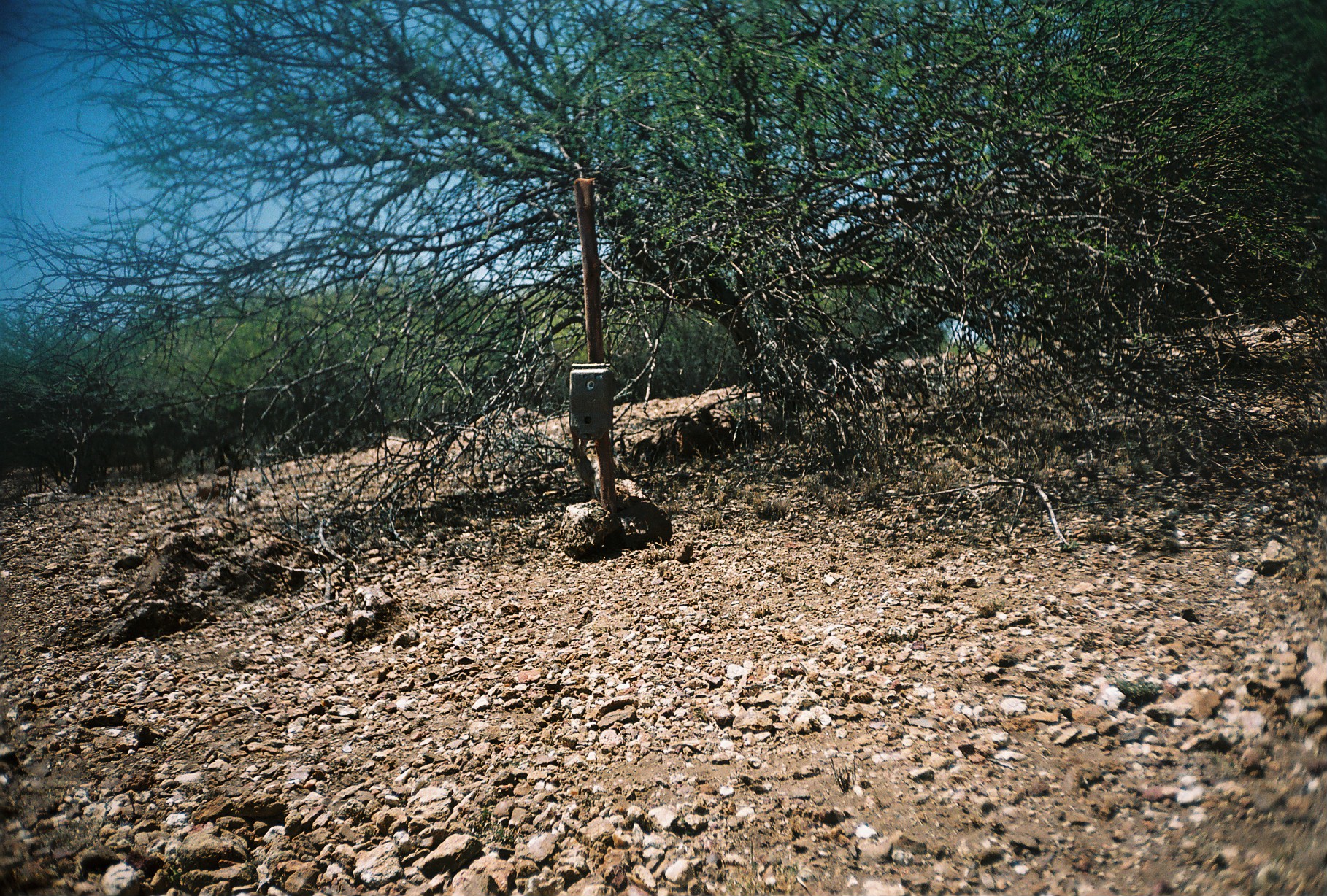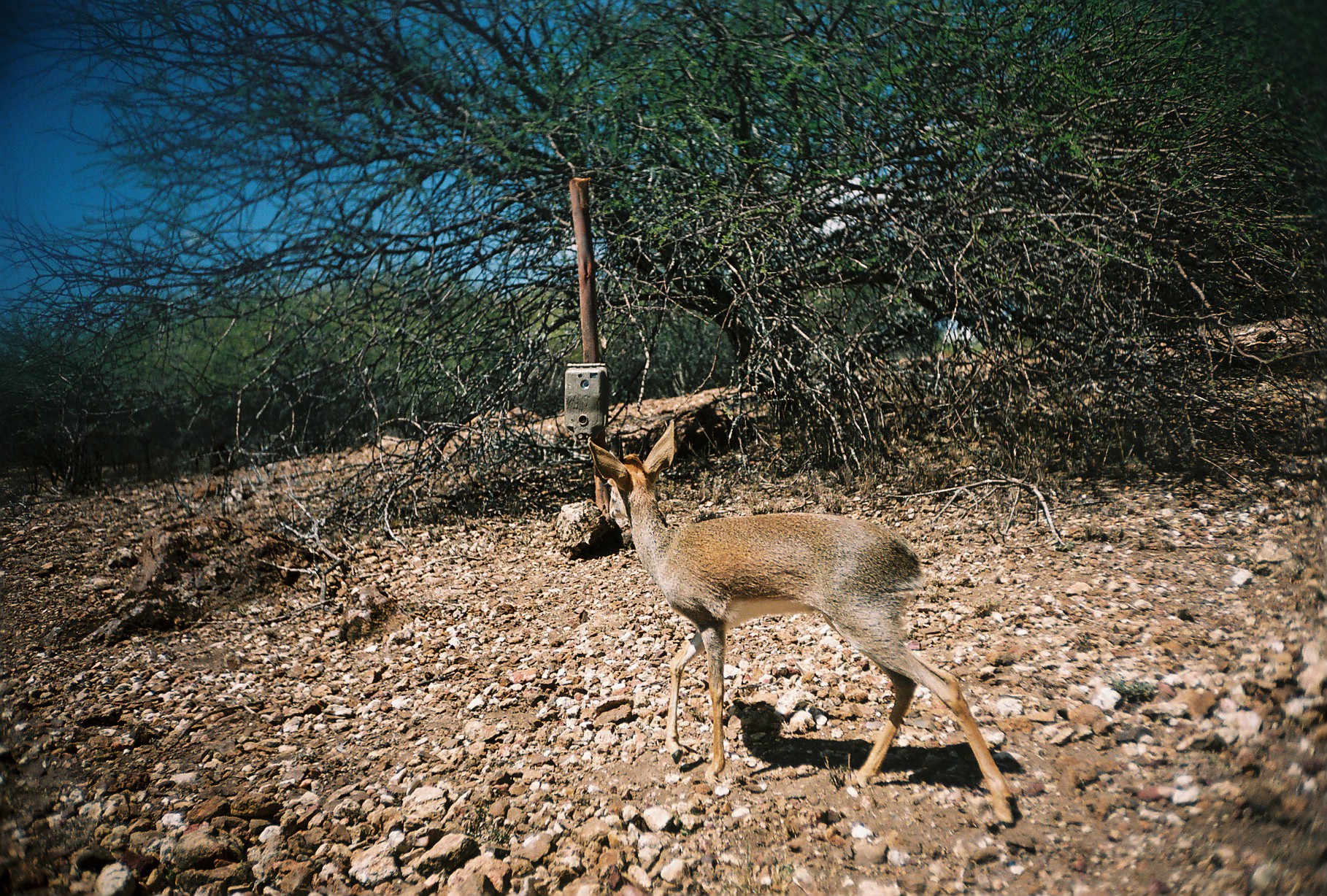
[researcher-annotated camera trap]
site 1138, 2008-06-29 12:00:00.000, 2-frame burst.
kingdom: Animalia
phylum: Chordata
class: Mammalia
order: Artiodactyla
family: Bovidae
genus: Madoqua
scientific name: Madoqua guentheri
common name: günther's dik-dik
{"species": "Madoqua guentheri (günther's dik-dik)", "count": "1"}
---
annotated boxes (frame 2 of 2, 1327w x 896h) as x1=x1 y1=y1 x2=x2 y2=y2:
madoqua guentheri: x1=588 y1=419 x2=1024 y2=829